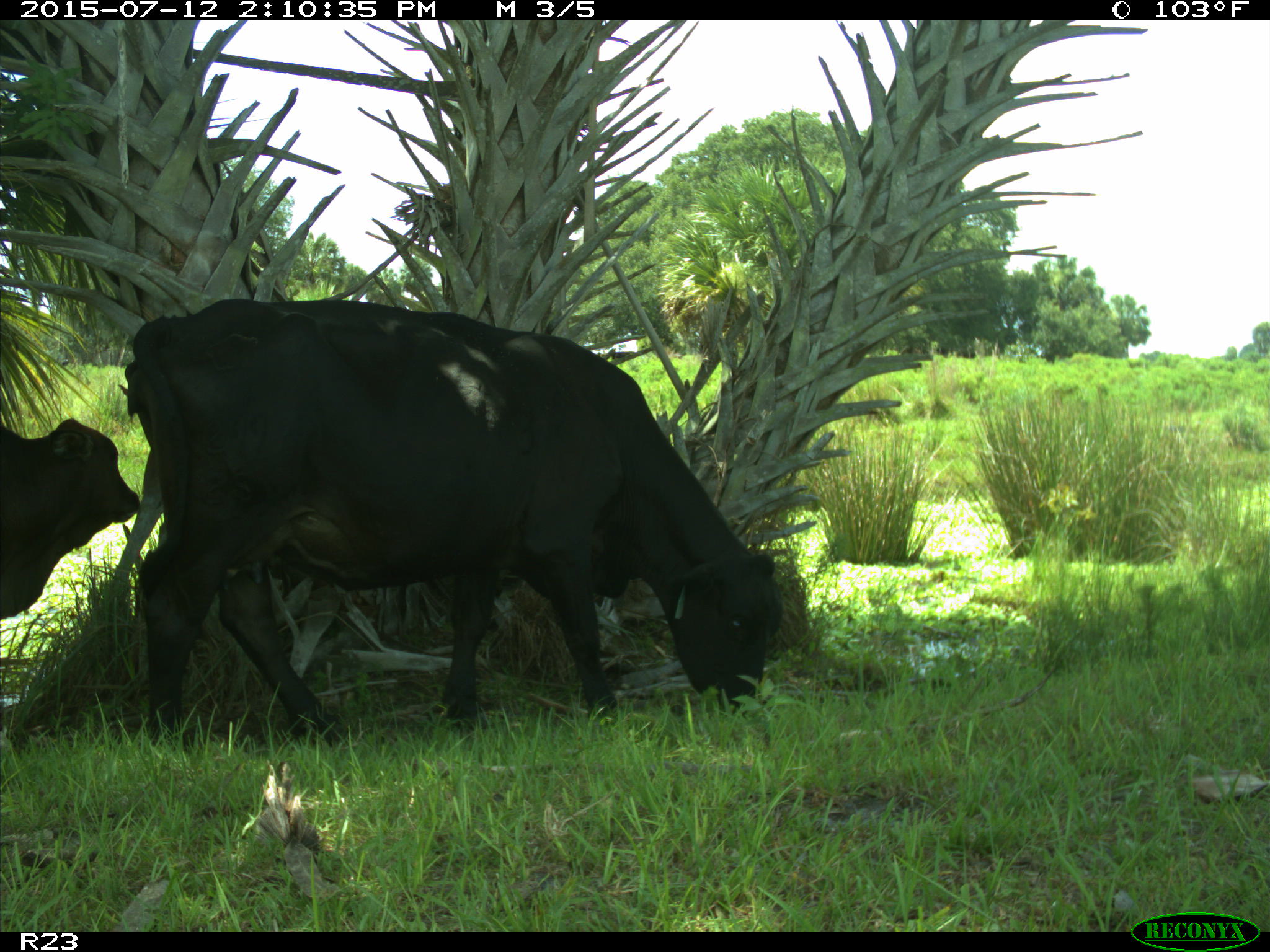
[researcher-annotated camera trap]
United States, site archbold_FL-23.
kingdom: Animalia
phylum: Chordata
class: Mammalia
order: Artiodactyla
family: Bovidae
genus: Bos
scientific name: Bos taurus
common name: domestic cow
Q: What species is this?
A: Bos taurus (domestic cow).